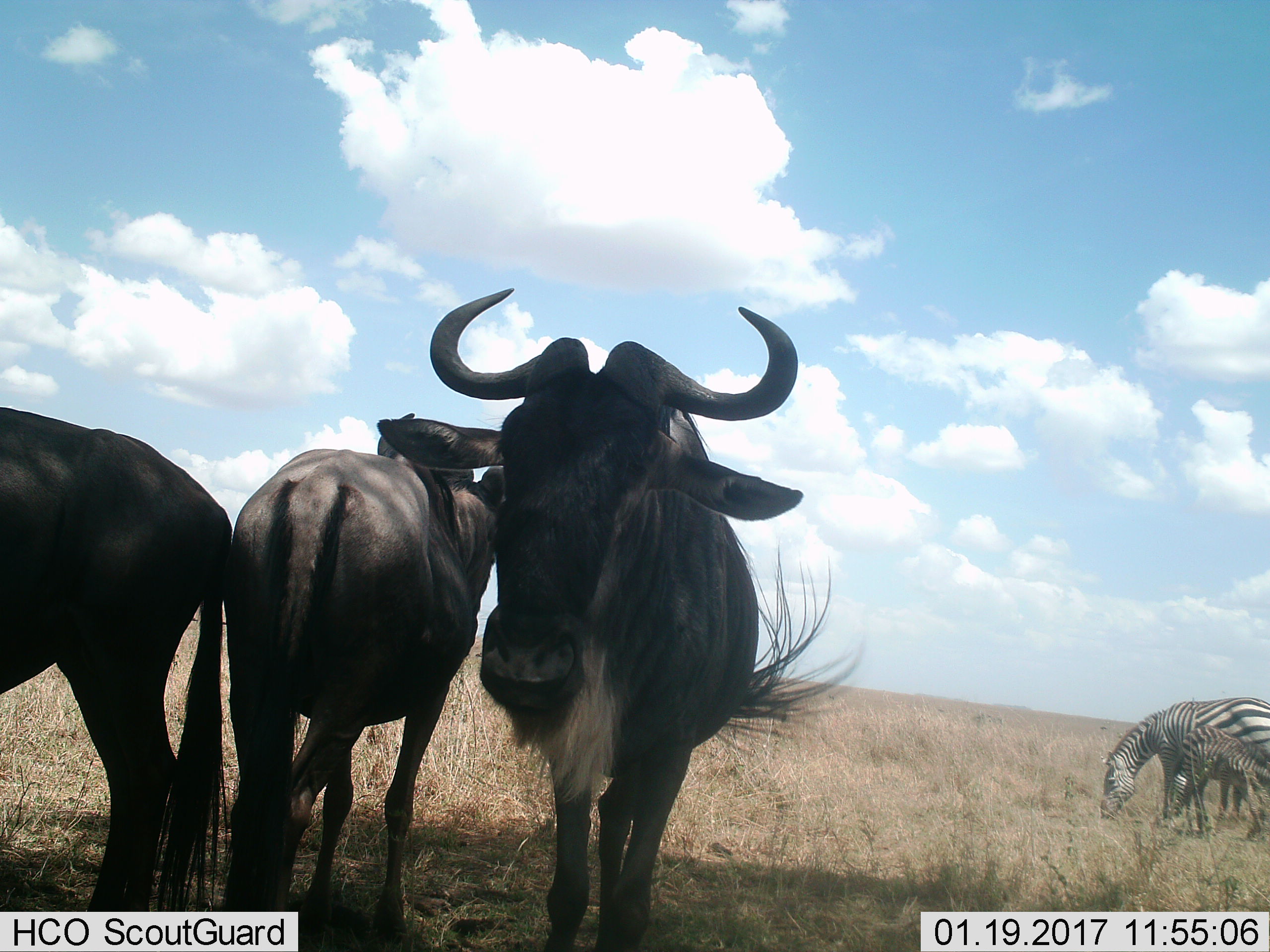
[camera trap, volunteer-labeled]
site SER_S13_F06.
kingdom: Animalia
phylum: Chordata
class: Mammalia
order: Artiodactyla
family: Bovidae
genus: Connochaetes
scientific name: Connochaetes taurinus taurinus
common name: blue wildebeest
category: wildebeestblue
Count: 3.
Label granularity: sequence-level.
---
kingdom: Animalia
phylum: Chordata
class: Mammalia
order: Perissodactyla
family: Equidae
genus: Equus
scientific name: Equus quagga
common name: plains zebra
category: zebraplains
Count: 2.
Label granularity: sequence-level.